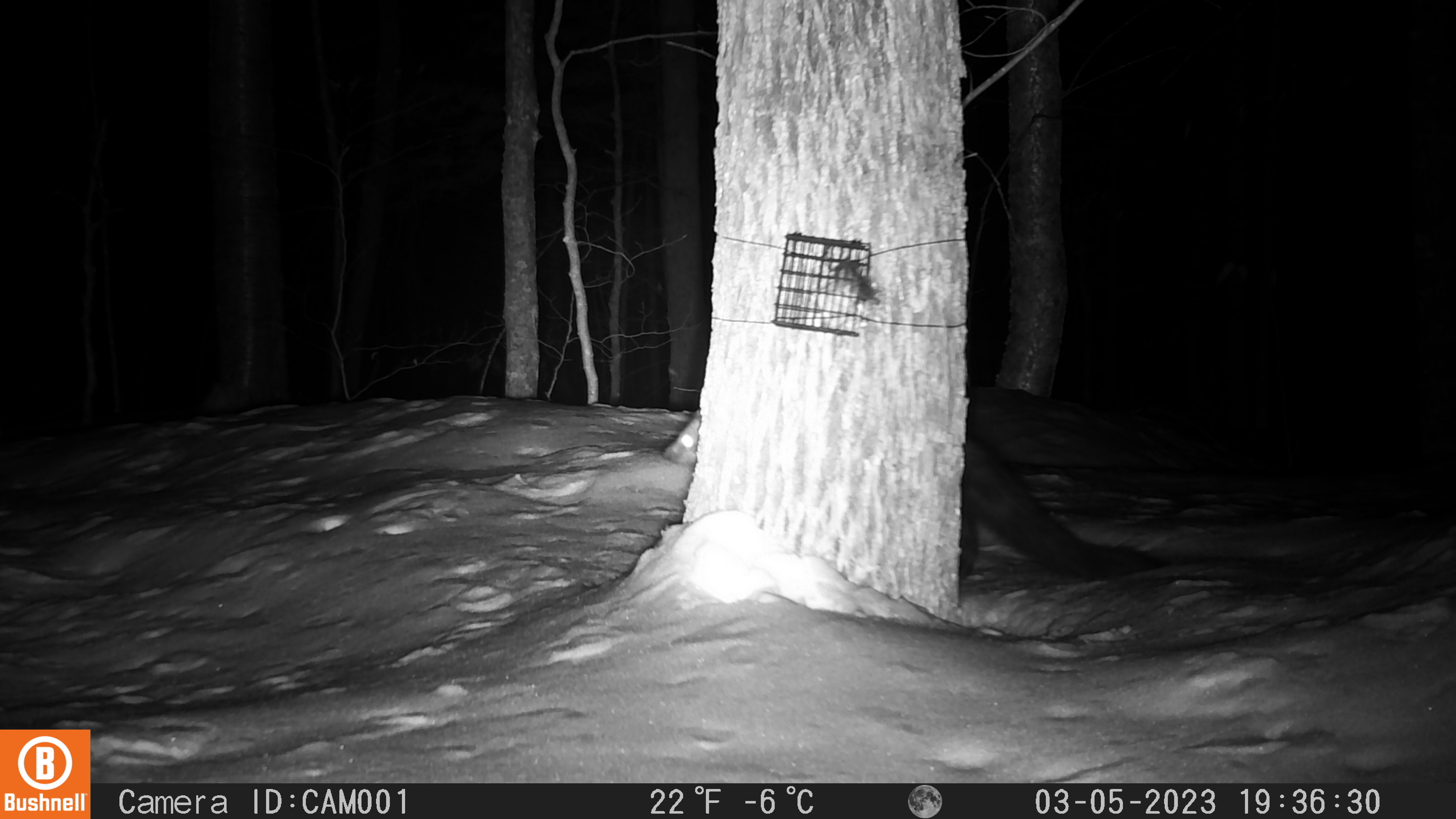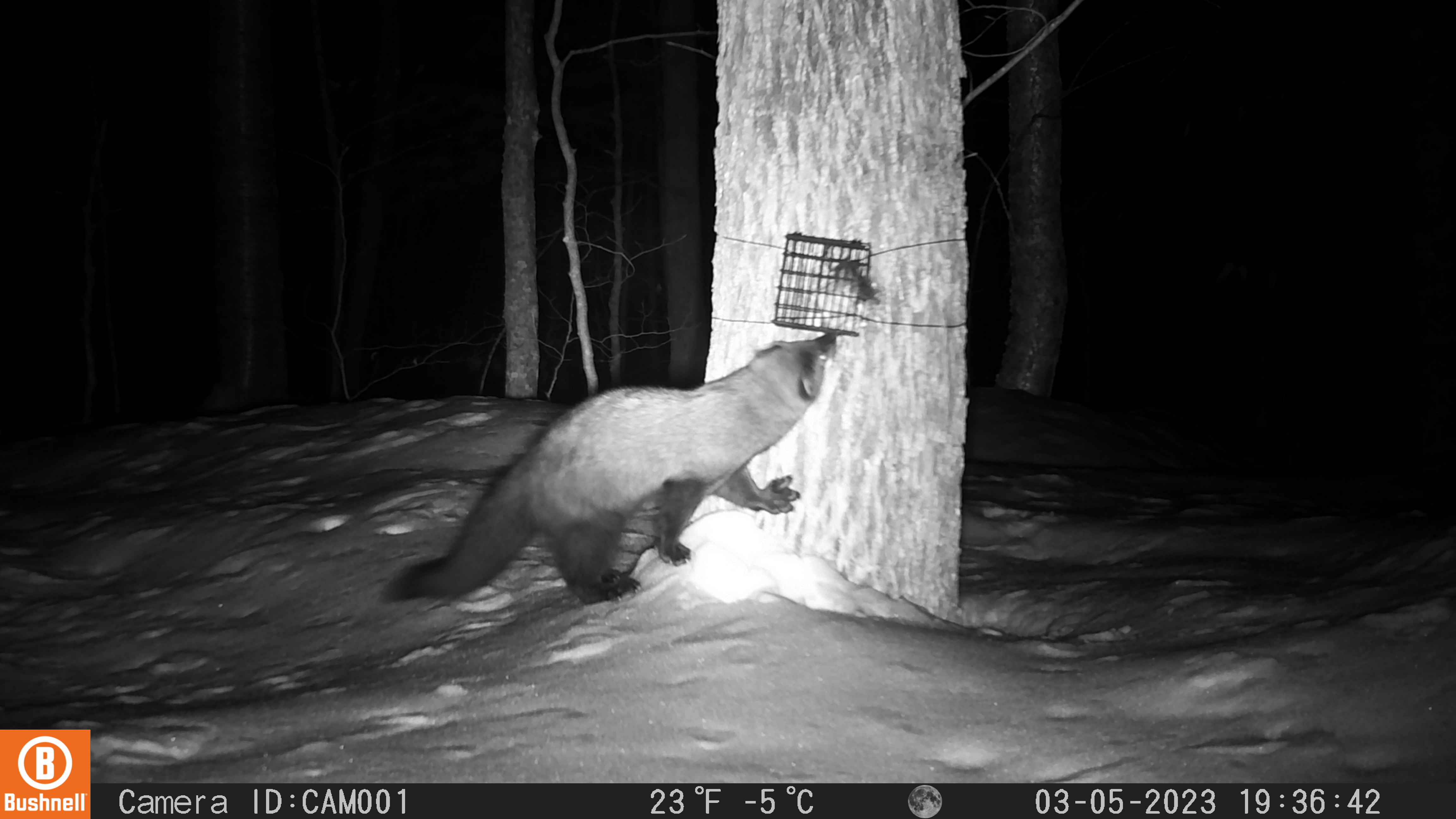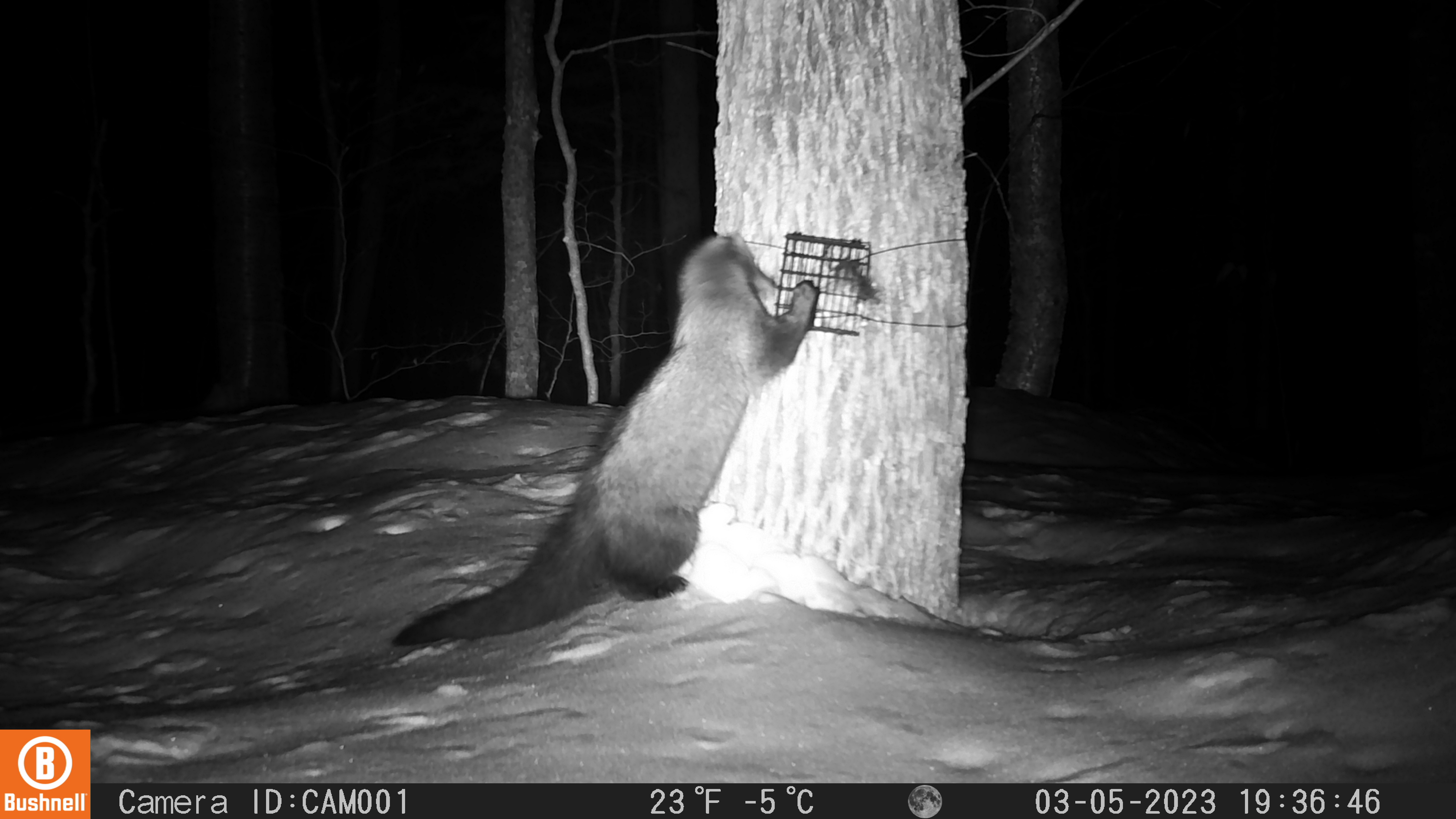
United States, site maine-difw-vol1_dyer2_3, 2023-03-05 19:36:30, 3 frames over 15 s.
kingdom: Animalia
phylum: Chordata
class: Mammalia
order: Carnivora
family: Mustelidae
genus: Pekania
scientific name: Pekania pennanti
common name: fisher